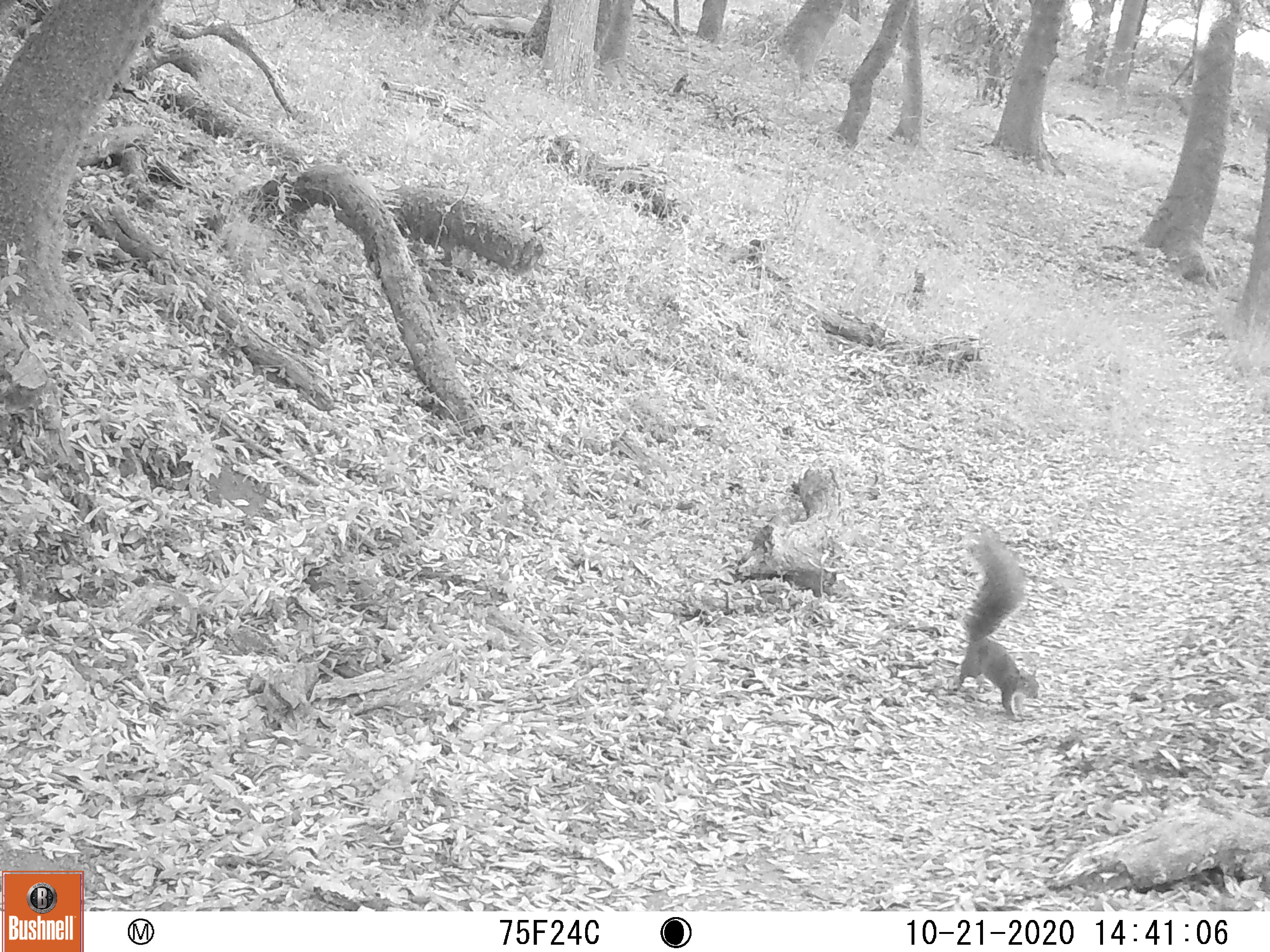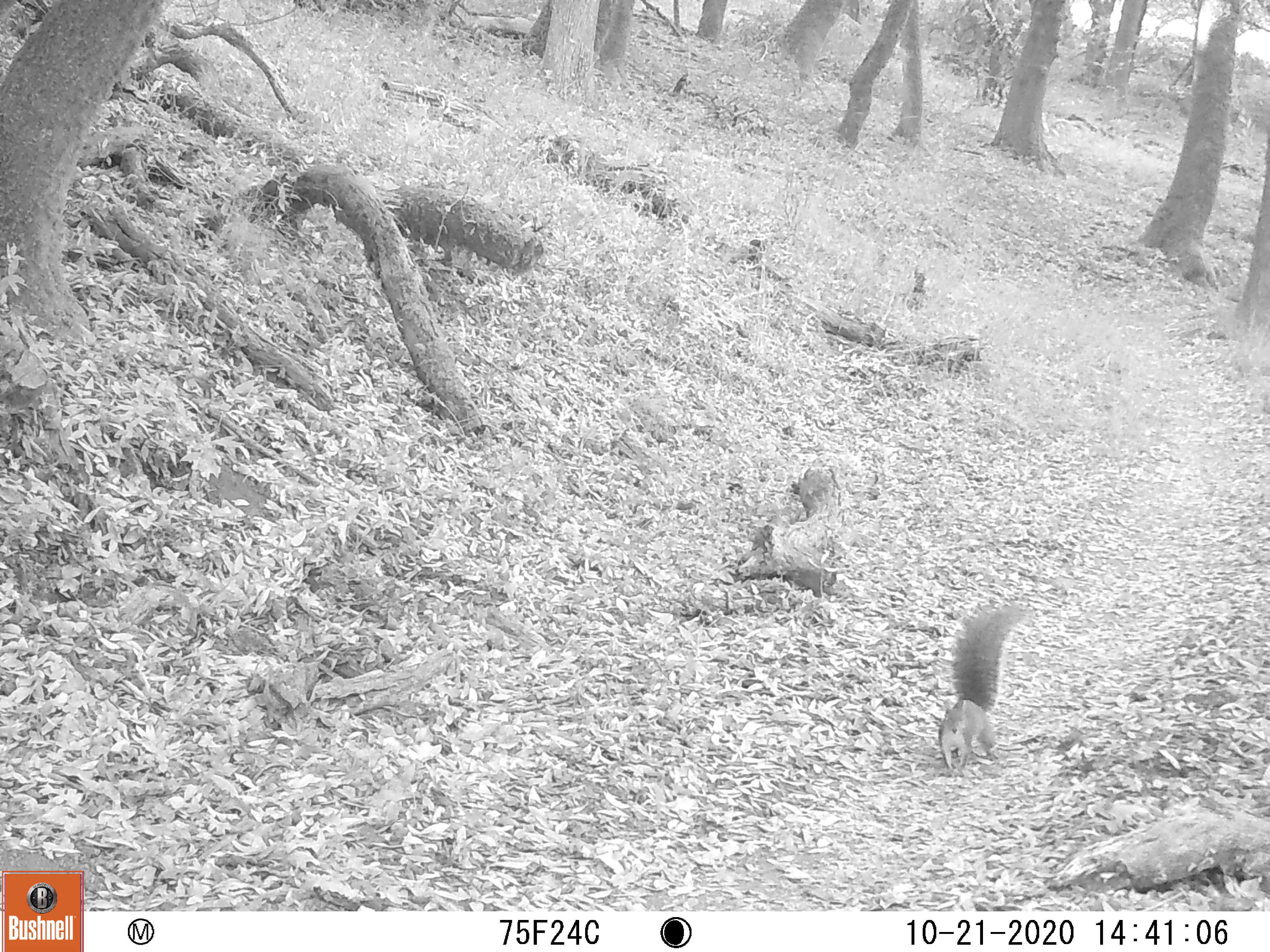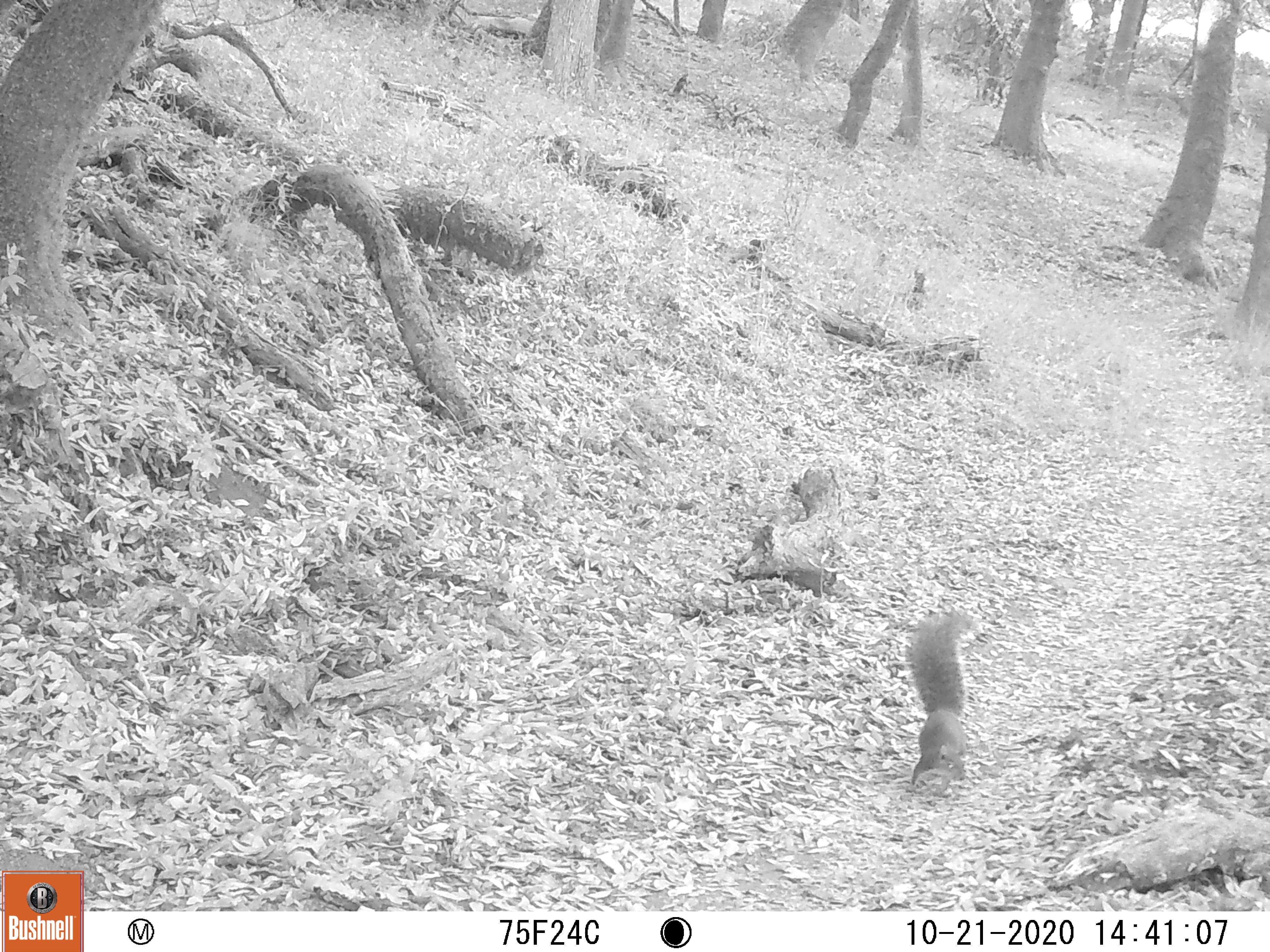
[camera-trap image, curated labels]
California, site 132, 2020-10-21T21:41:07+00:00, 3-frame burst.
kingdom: Animalia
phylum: Chordata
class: Mammalia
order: Rodentia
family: Sciuridae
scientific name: Sciuridae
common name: squirrel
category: unknown squirrel